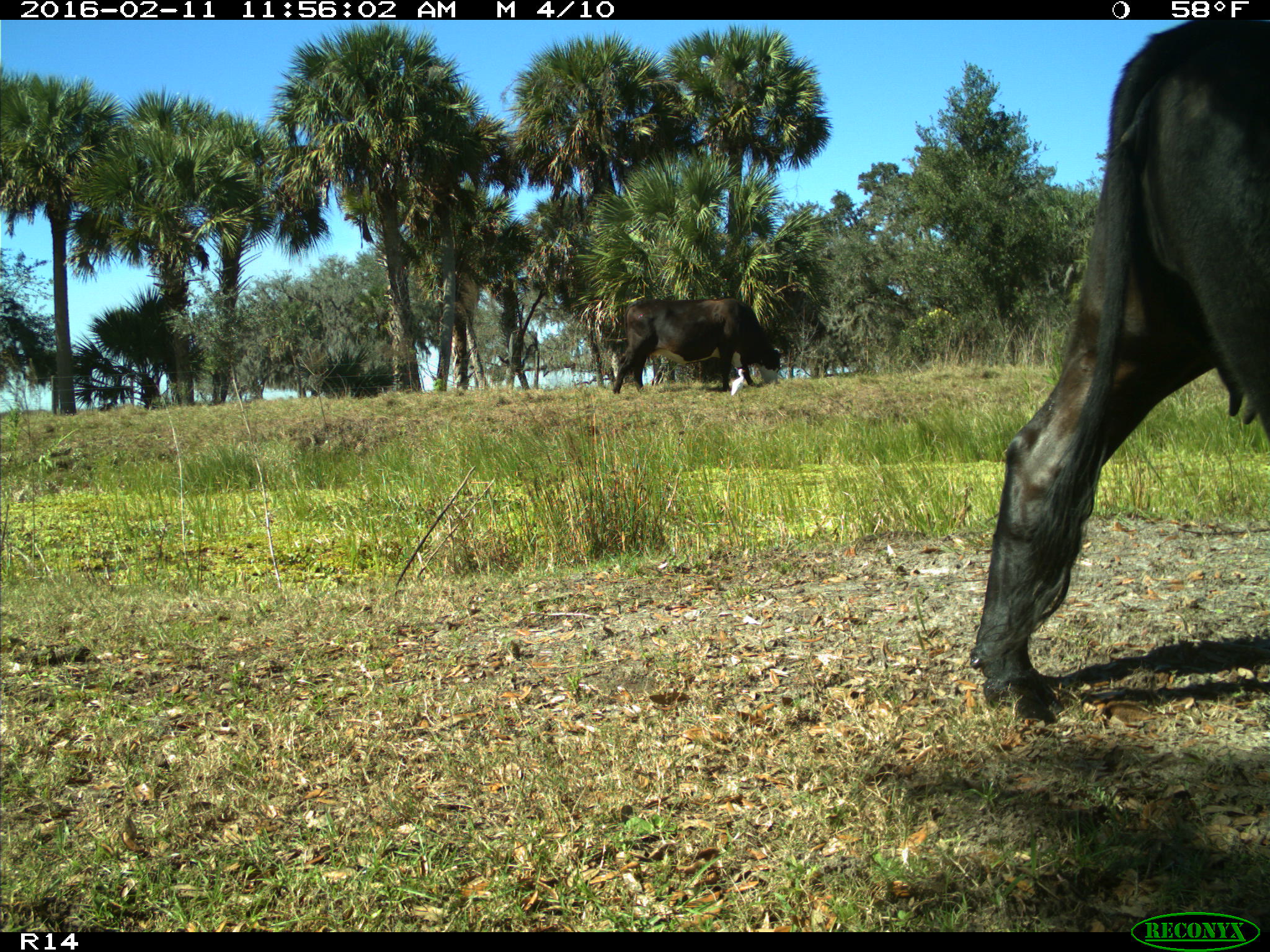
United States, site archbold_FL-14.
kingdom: Animalia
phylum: Chordata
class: Mammalia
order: Artiodactyla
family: Bovidae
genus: Bos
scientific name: Bos taurus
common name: domestic cow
Bos taurus (domestic cow).